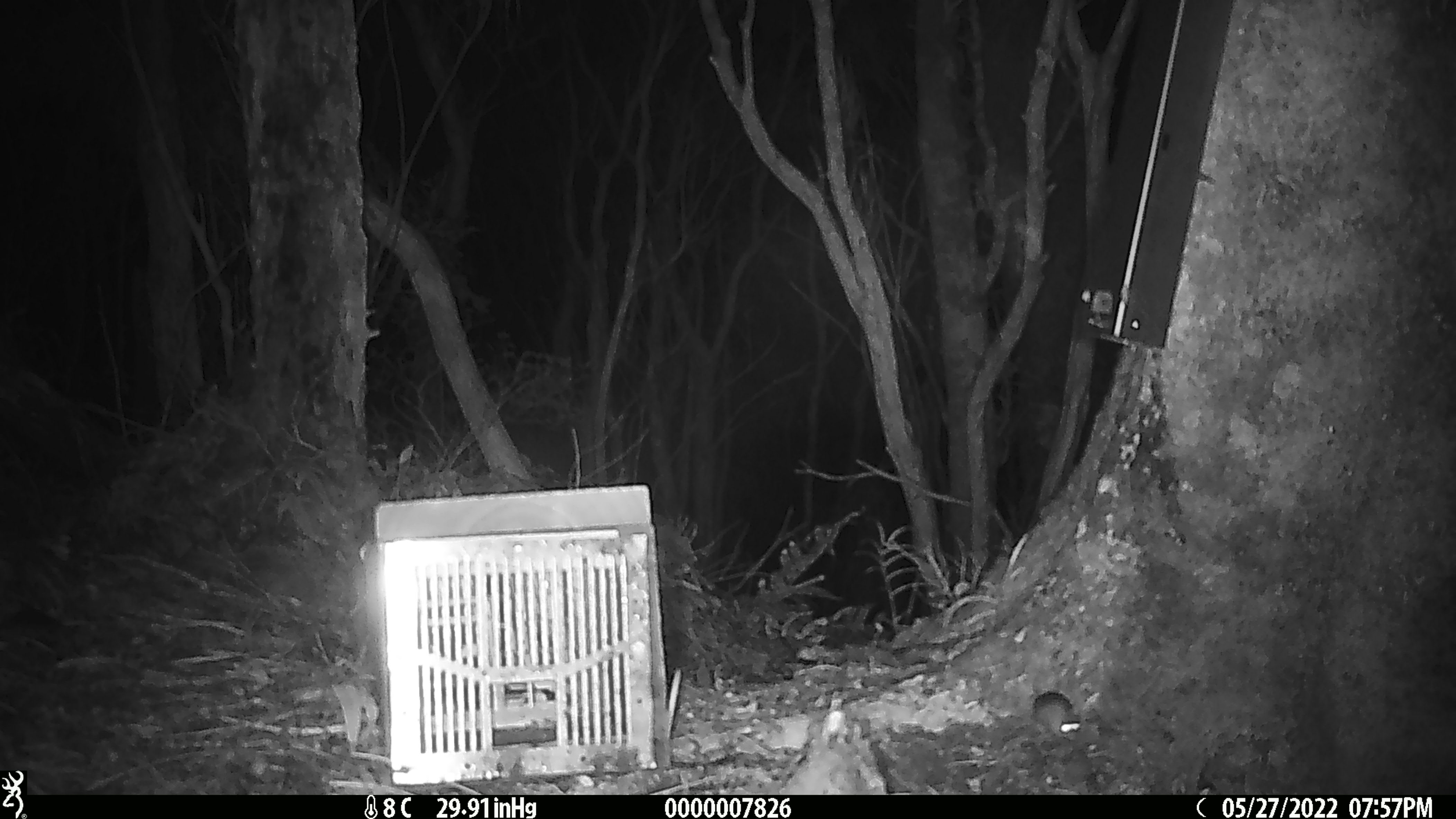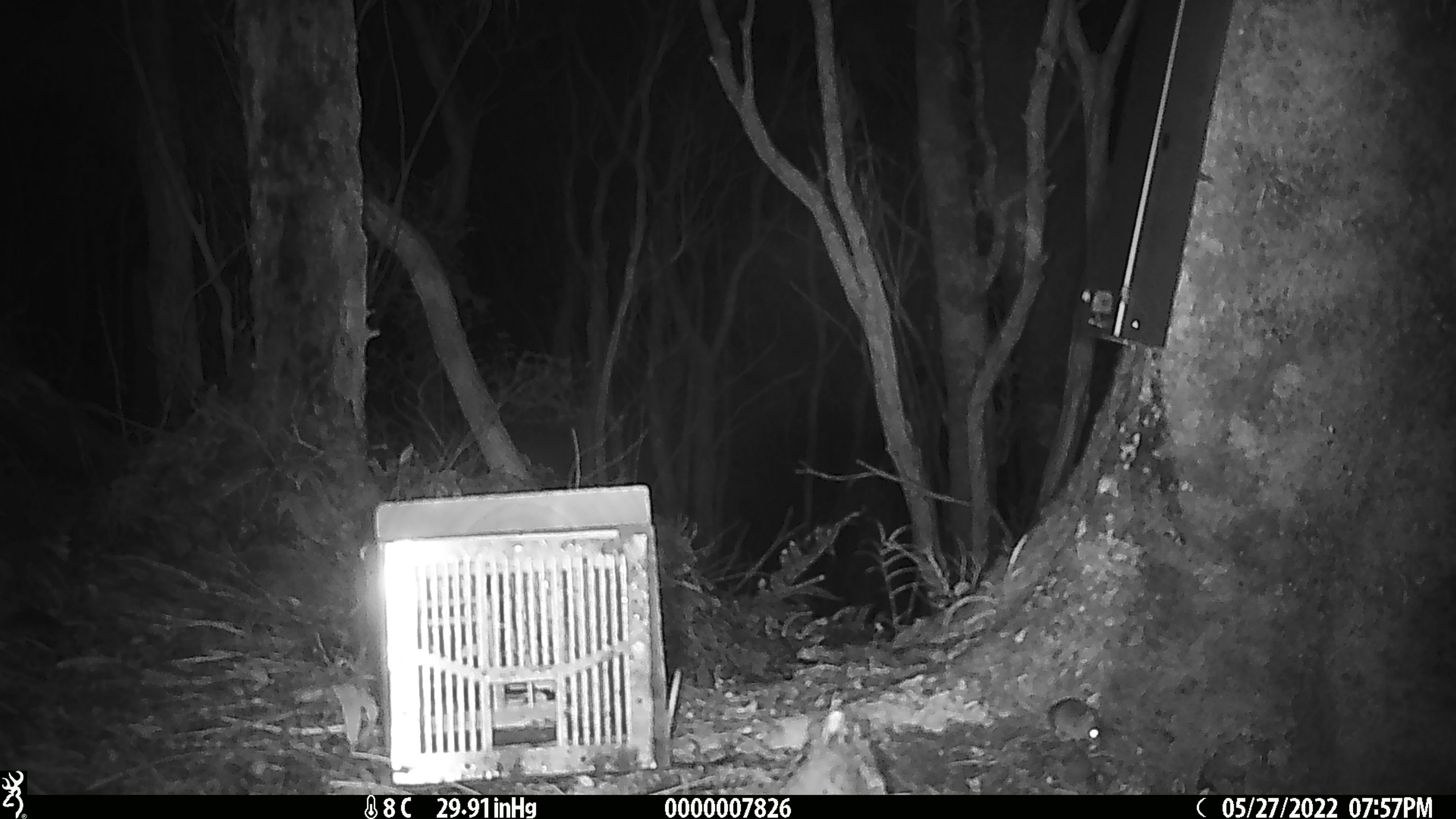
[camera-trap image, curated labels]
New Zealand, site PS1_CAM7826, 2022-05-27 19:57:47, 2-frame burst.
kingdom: Animalia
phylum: Chordata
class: Mammalia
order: Rodentia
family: Muridae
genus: Mus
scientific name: Mus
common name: mouse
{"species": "mouse (Mus)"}